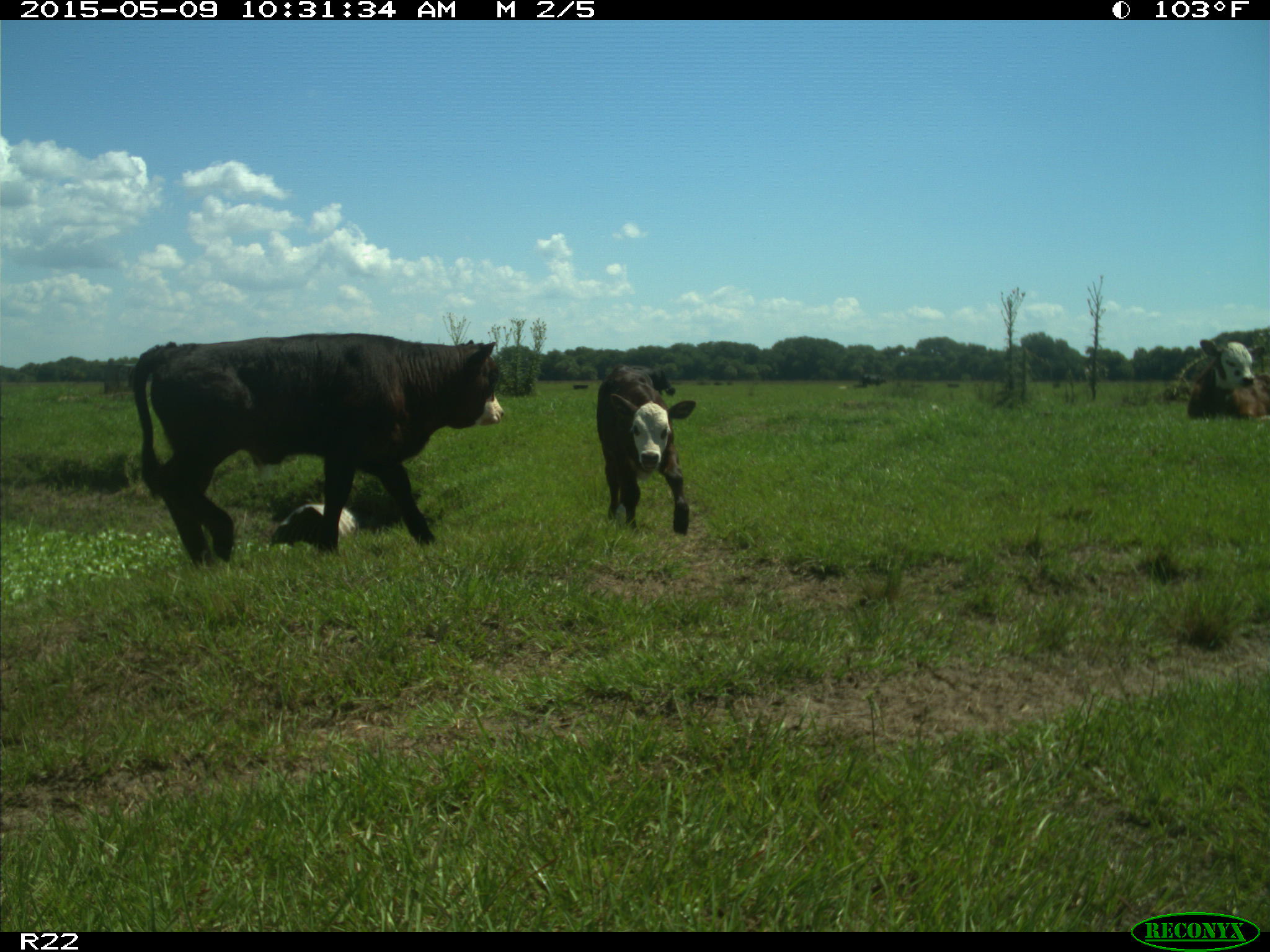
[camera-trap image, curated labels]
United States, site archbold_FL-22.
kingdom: Animalia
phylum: Chordata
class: Mammalia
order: Artiodactyla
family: Bovidae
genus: Bos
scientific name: Bos taurus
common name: domestic cow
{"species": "Bos taurus (domestic cow)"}